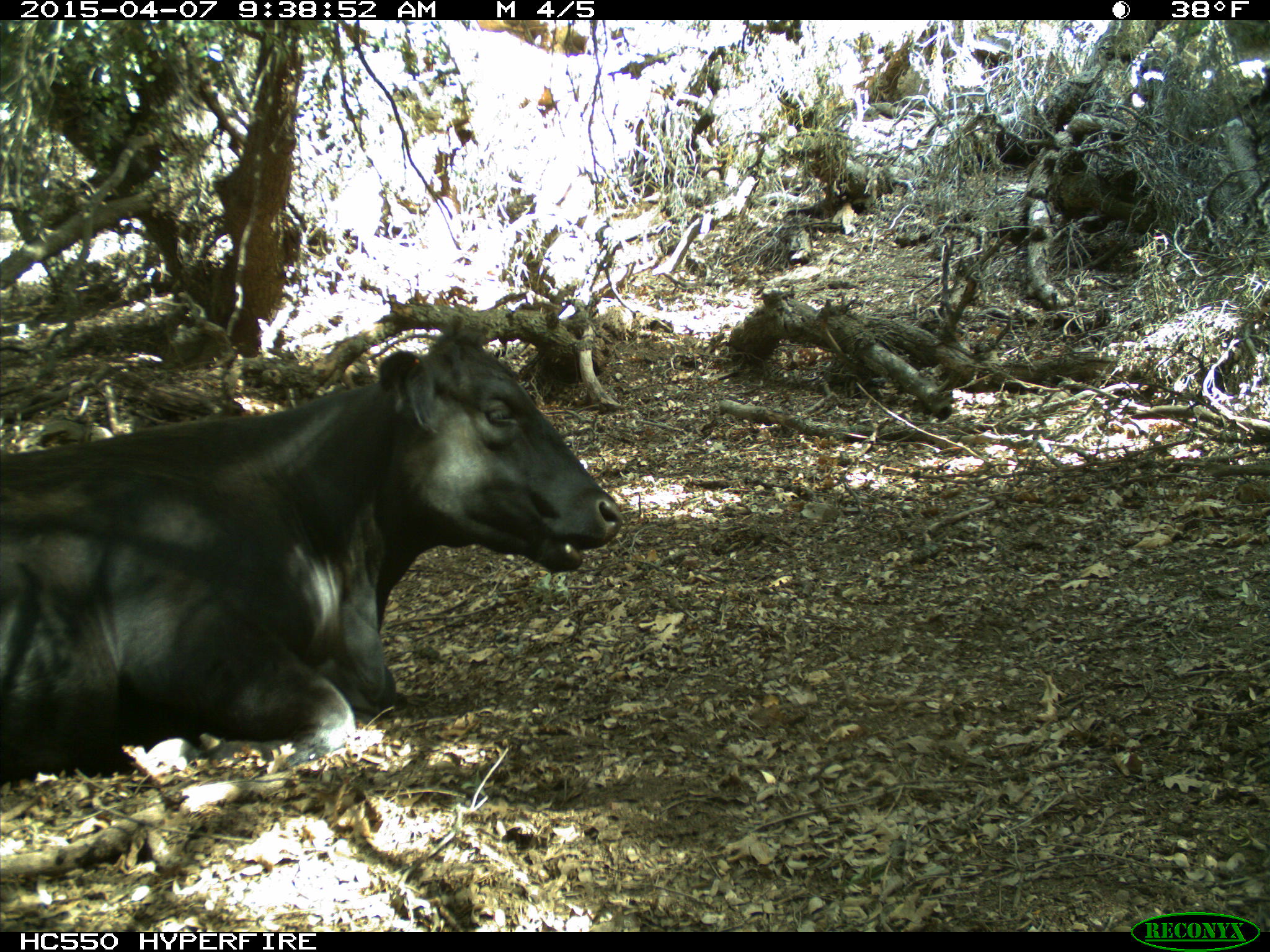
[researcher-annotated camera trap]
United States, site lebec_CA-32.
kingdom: Animalia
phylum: Chordata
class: Mammalia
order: Artiodactyla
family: Bovidae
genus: Bos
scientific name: Bos taurus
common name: domestic cow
Bos taurus (domestic cow).